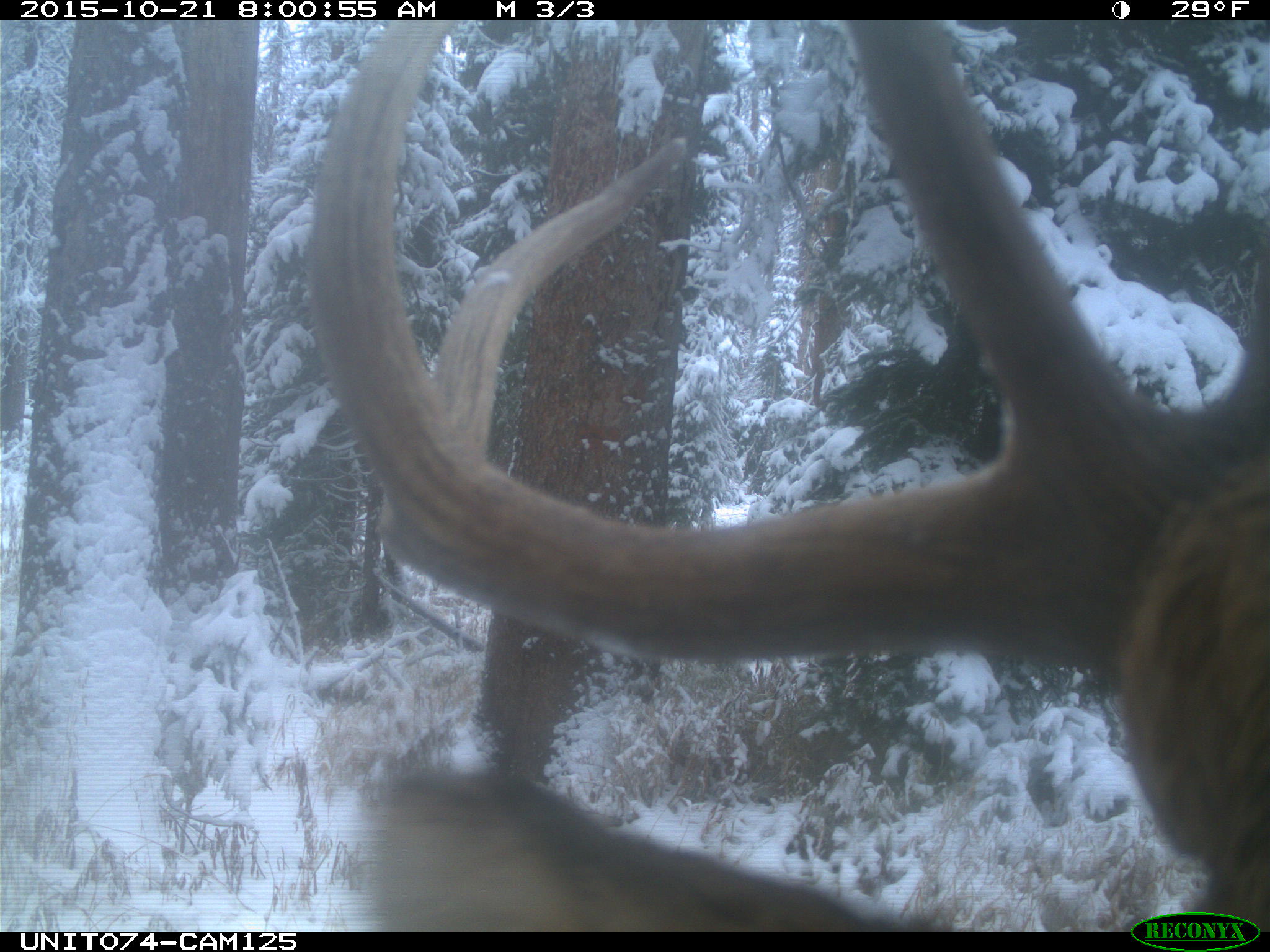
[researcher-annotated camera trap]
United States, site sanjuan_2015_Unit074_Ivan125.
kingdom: Animalia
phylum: Chordata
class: Mammalia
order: Artiodactyla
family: Cervidae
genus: Cervus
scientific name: Cervus elaphus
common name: red deer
Cervus elaphus (red deer).